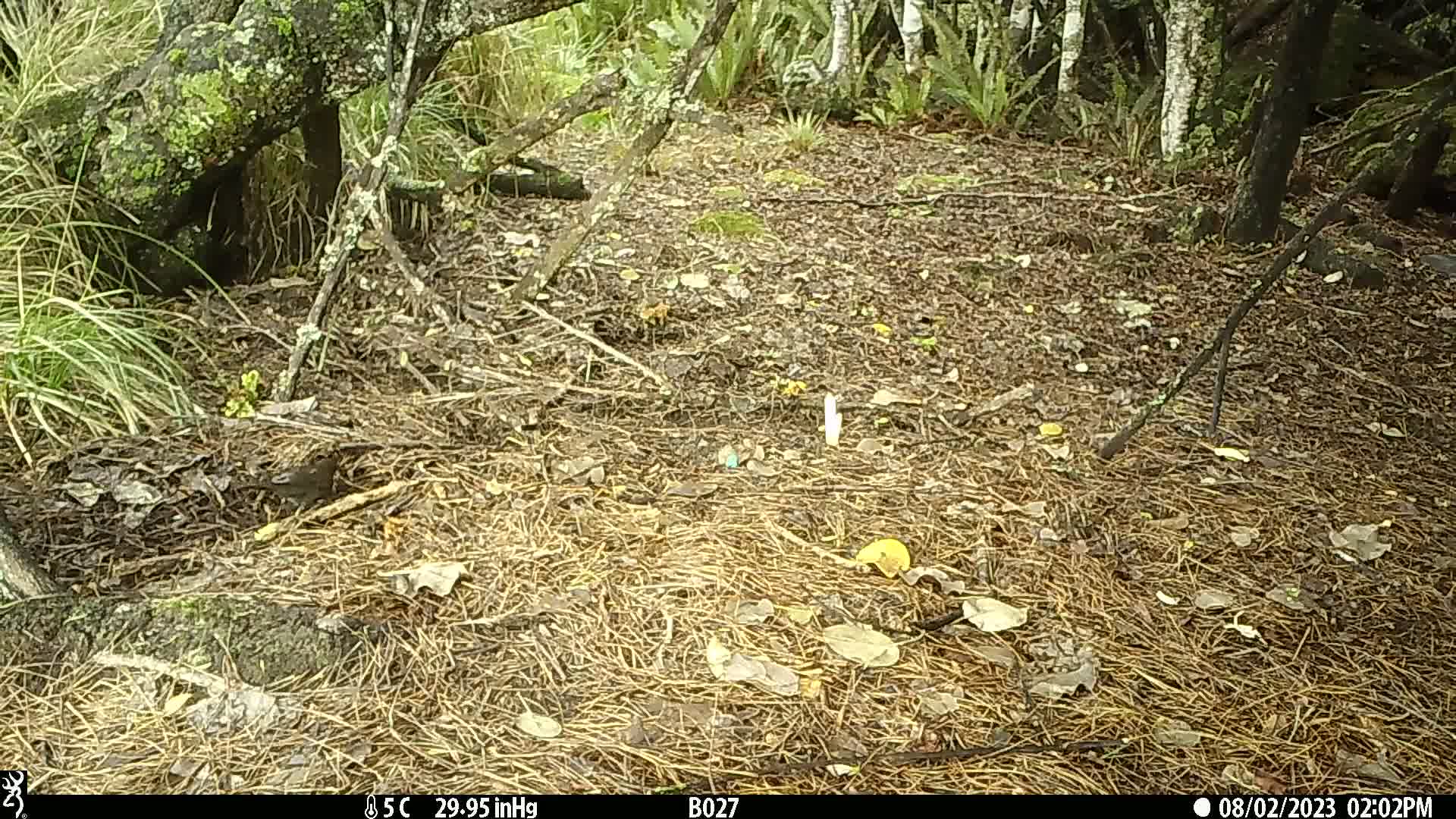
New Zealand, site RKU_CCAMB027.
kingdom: Animalia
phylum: Chordata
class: Aves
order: Passeriformes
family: Turdidae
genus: Turdus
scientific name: Turdus merula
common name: eurasian blackbird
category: blackbird